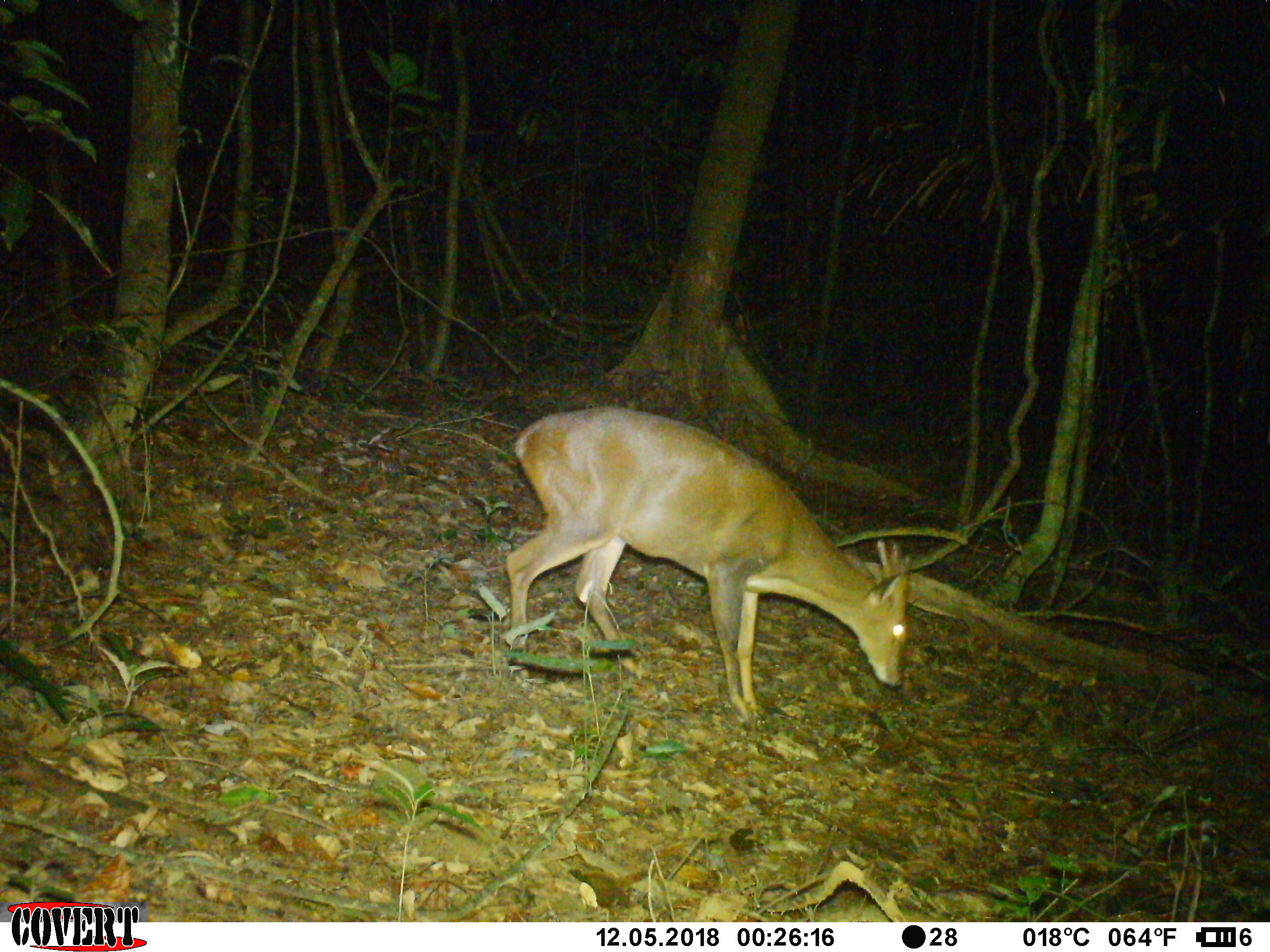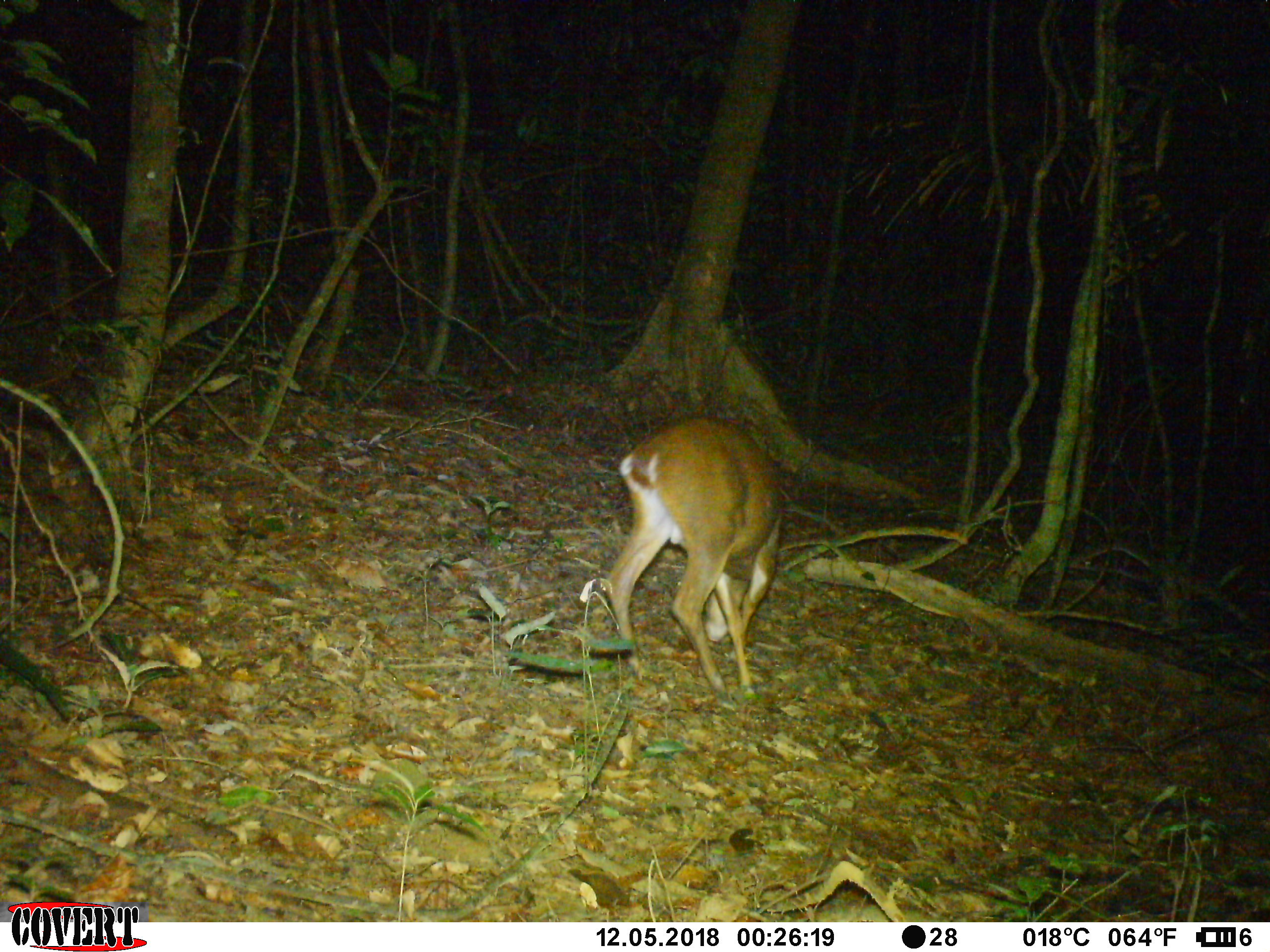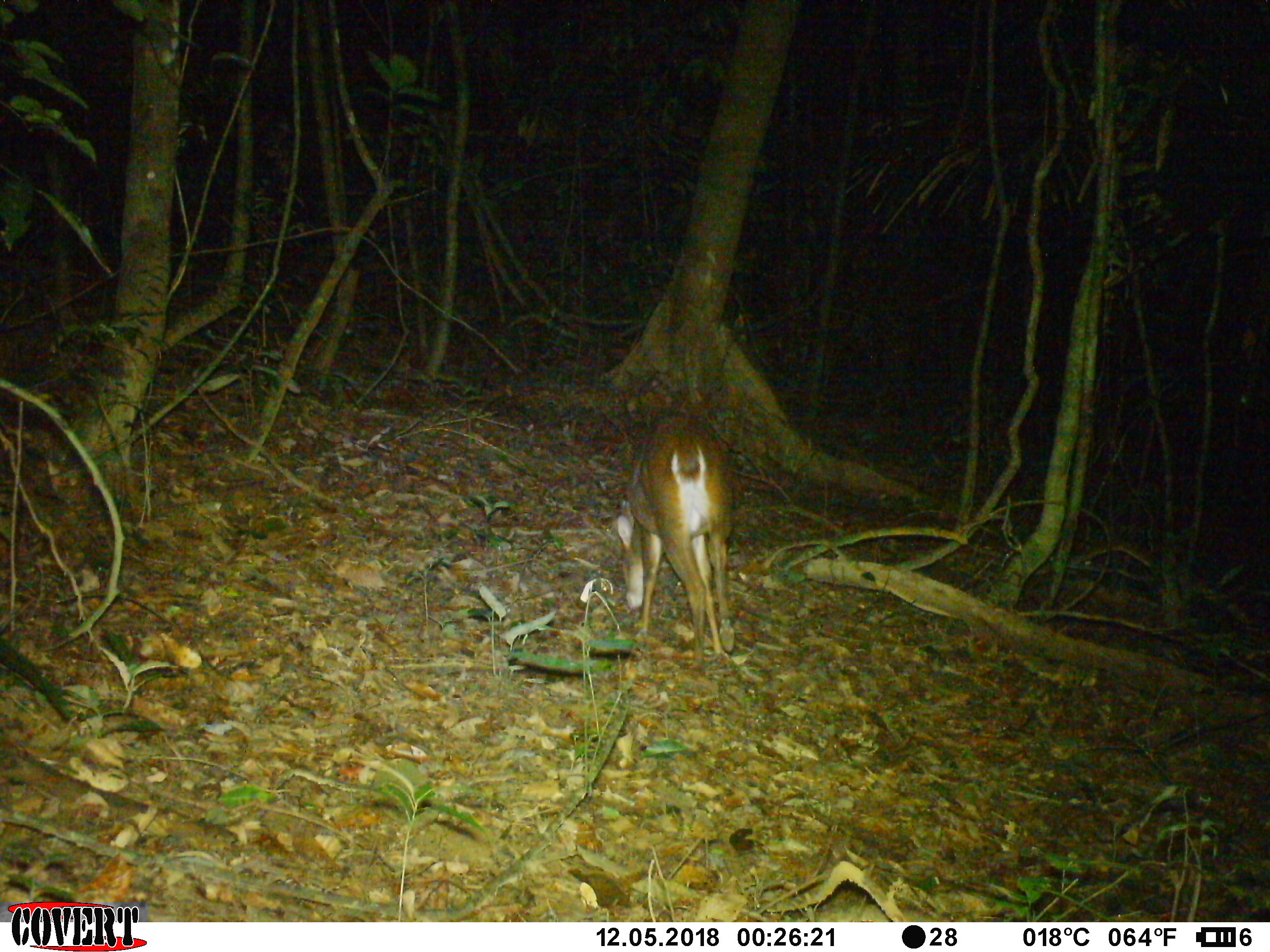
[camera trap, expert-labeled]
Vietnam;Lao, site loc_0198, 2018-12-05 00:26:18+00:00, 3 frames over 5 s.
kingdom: Animalia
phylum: Chordata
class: Mammalia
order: Artiodactyla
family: Cervidae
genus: Muntiacus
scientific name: Muntiacus vuquangensis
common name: large-antlered muntjac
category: large antlered muntjac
Large antlered muntjac (large-antlered muntjac) (Muntiacus vuquangensis). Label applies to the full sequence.